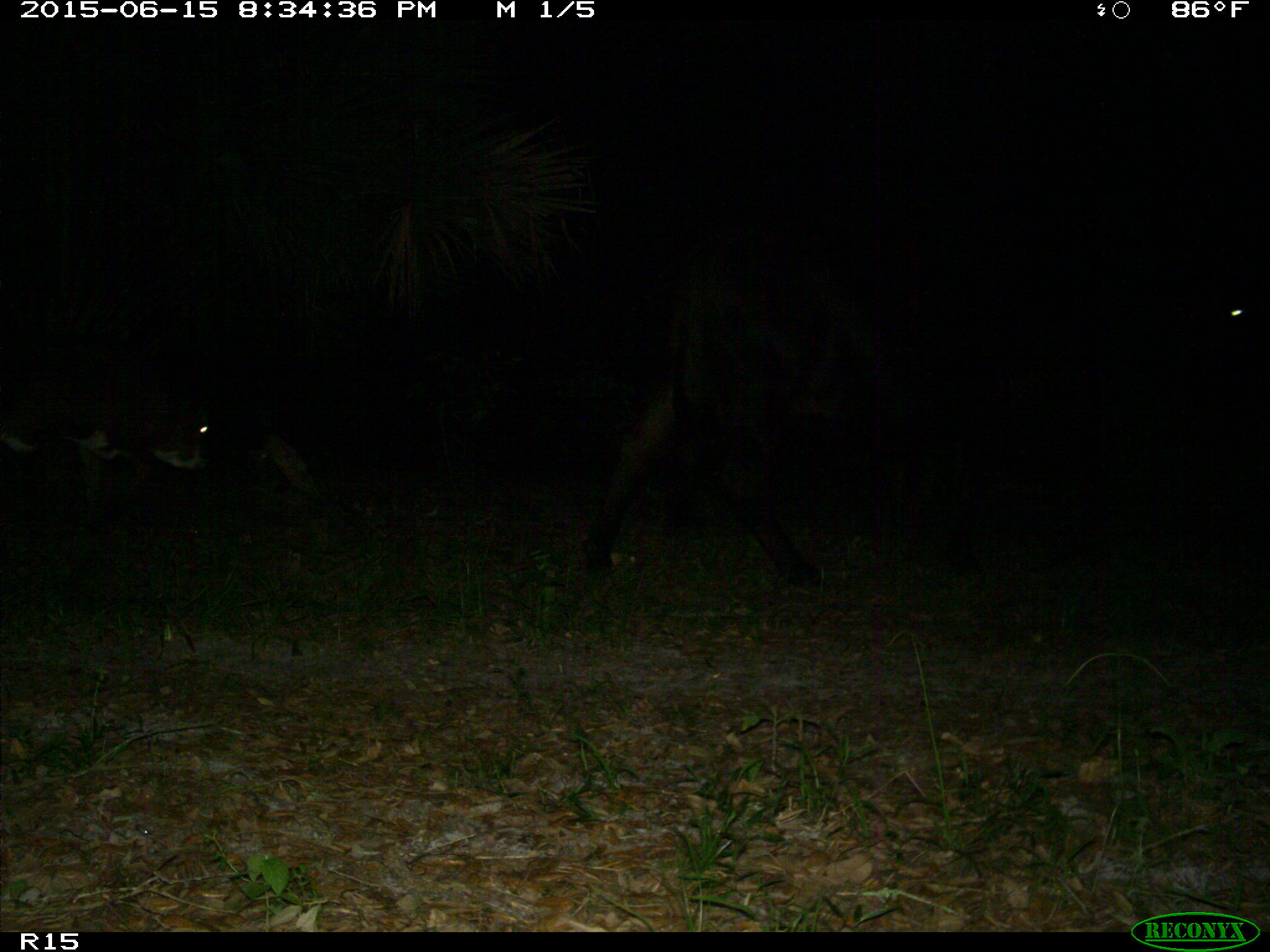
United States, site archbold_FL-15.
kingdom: Animalia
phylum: Chordata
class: Mammalia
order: Artiodactyla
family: Bovidae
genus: Bos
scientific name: Bos taurus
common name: domestic cow